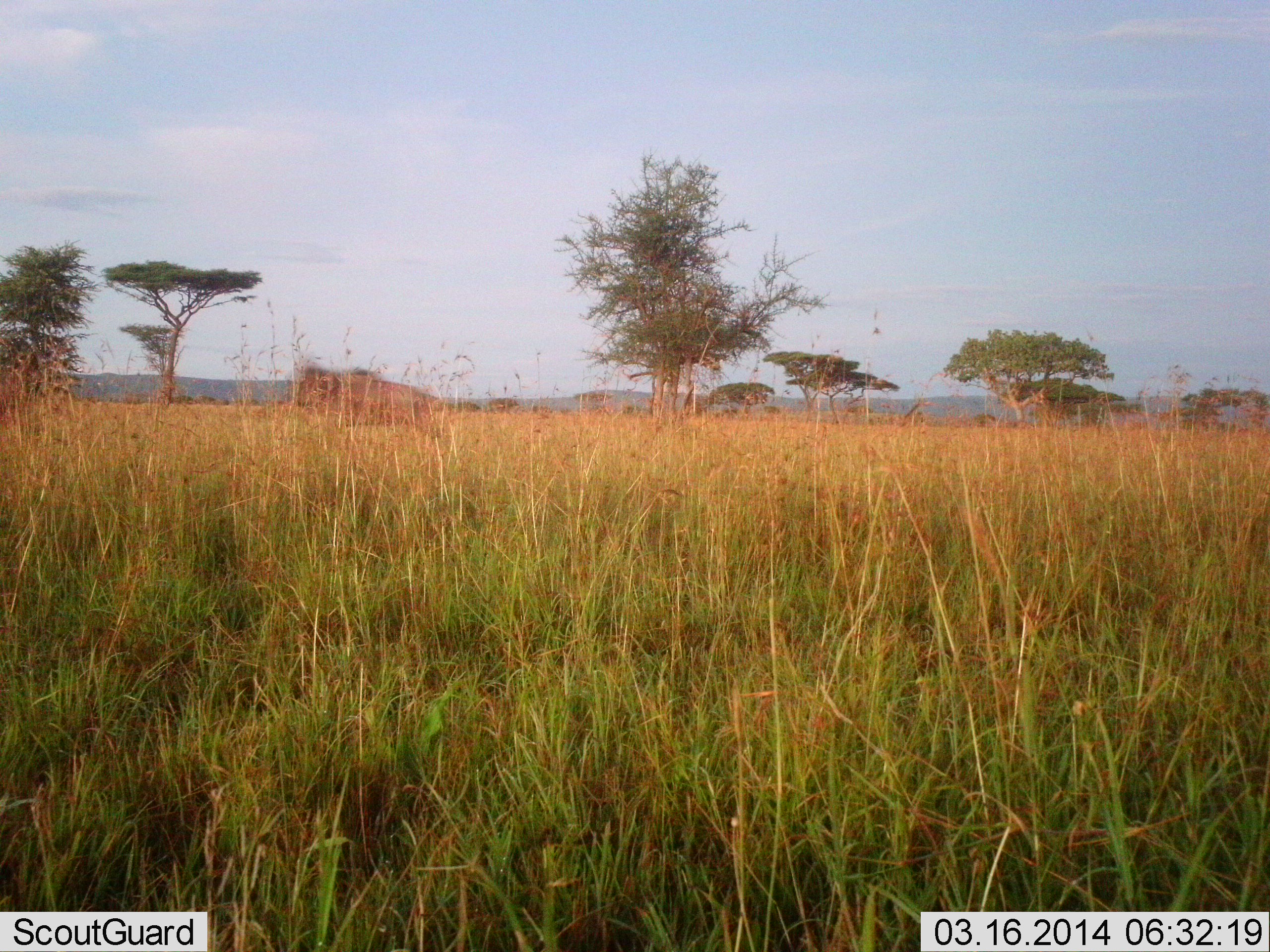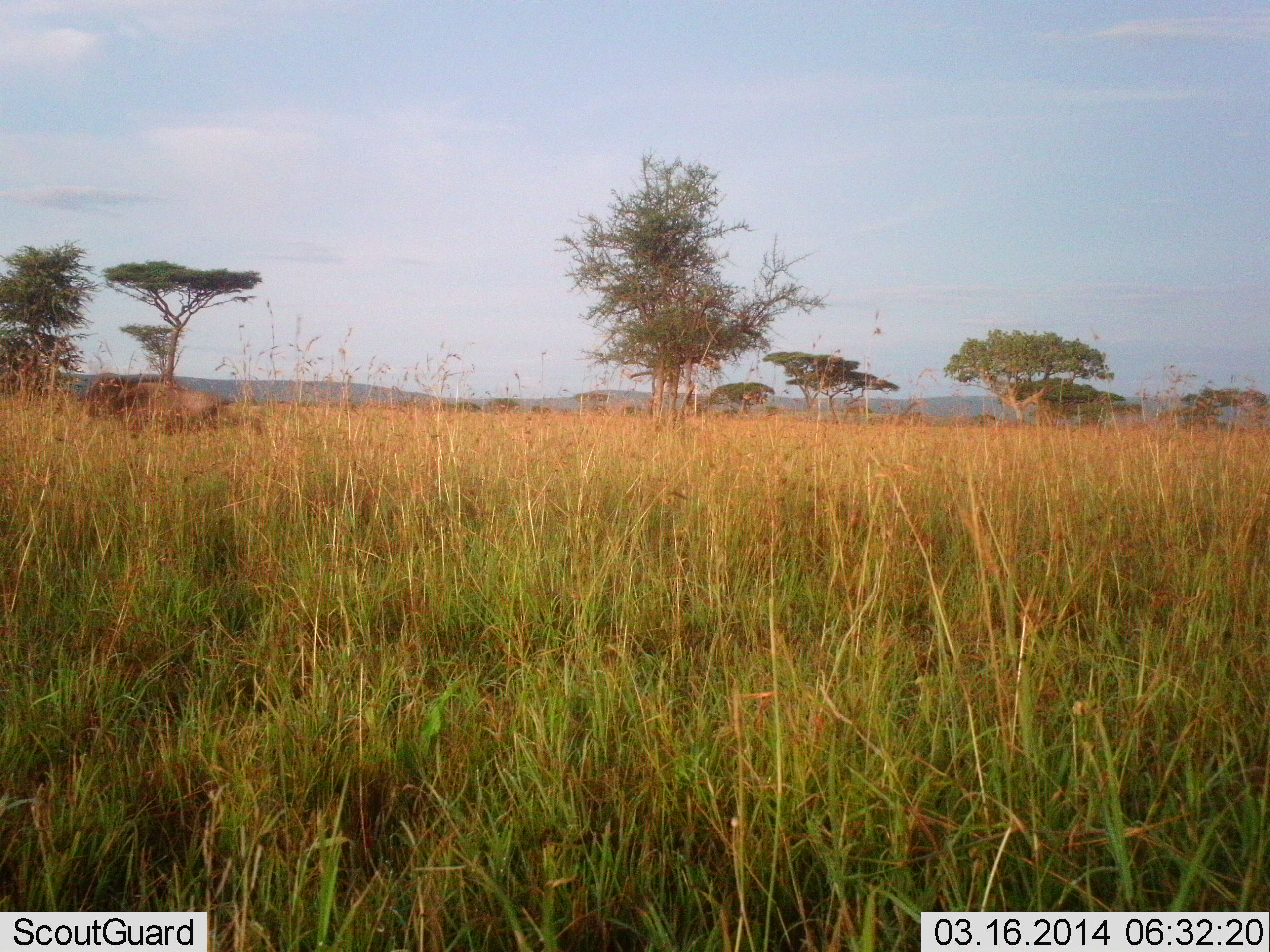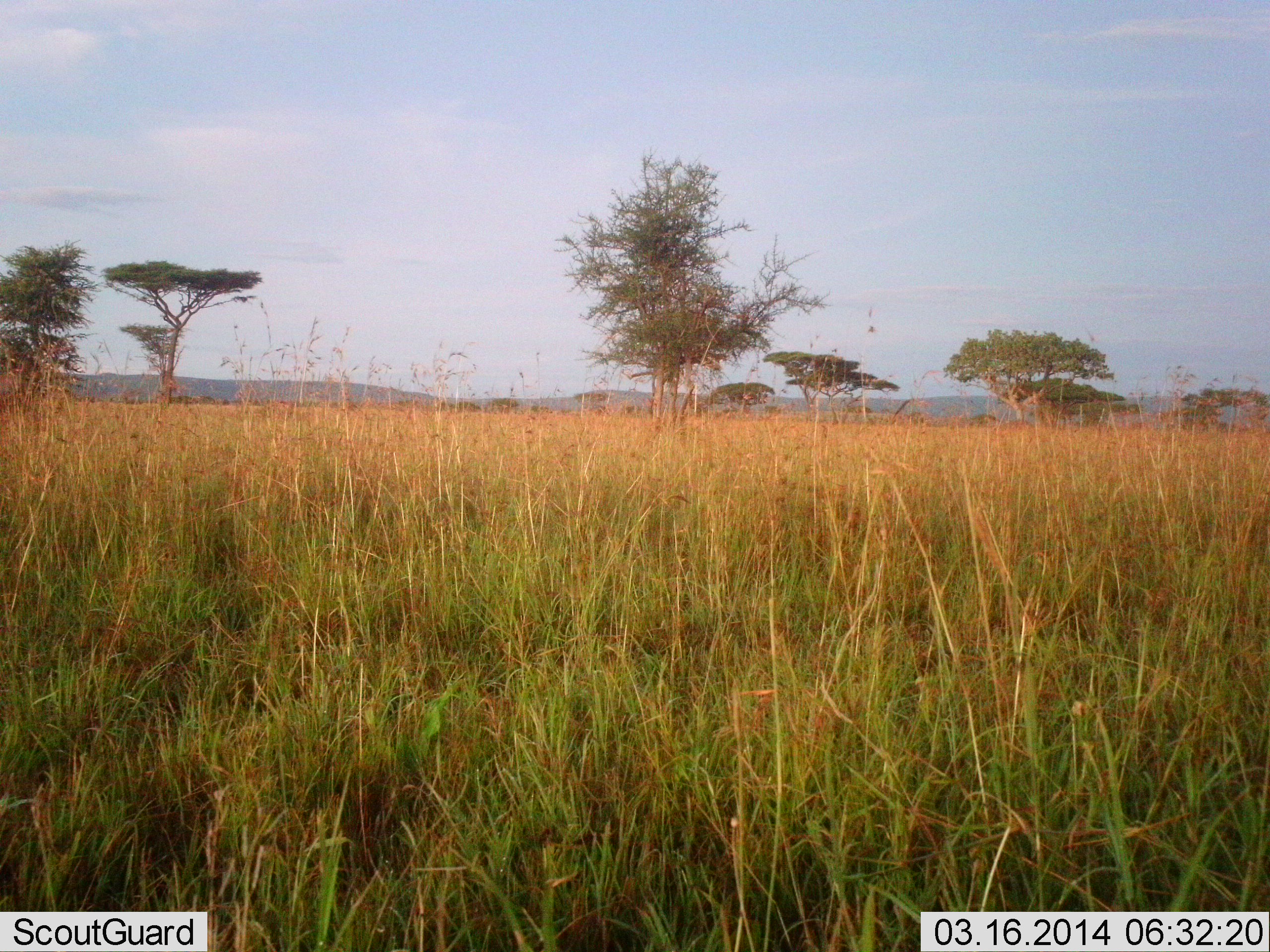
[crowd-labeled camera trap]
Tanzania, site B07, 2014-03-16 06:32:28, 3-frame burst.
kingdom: Animalia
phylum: Chordata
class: Mammalia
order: Artiodactyla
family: Bovidae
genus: Connochaetes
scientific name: Connochaetes taurinus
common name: blue wildebeest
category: wildebeest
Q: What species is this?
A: Wildebeest (blue wildebeest) (Connochaetes taurinus).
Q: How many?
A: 2.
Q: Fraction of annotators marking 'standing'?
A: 0%.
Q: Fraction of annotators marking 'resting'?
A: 0%.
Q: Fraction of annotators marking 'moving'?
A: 100%.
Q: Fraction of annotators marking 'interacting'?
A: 0%.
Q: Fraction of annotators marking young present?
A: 0%.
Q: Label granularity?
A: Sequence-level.